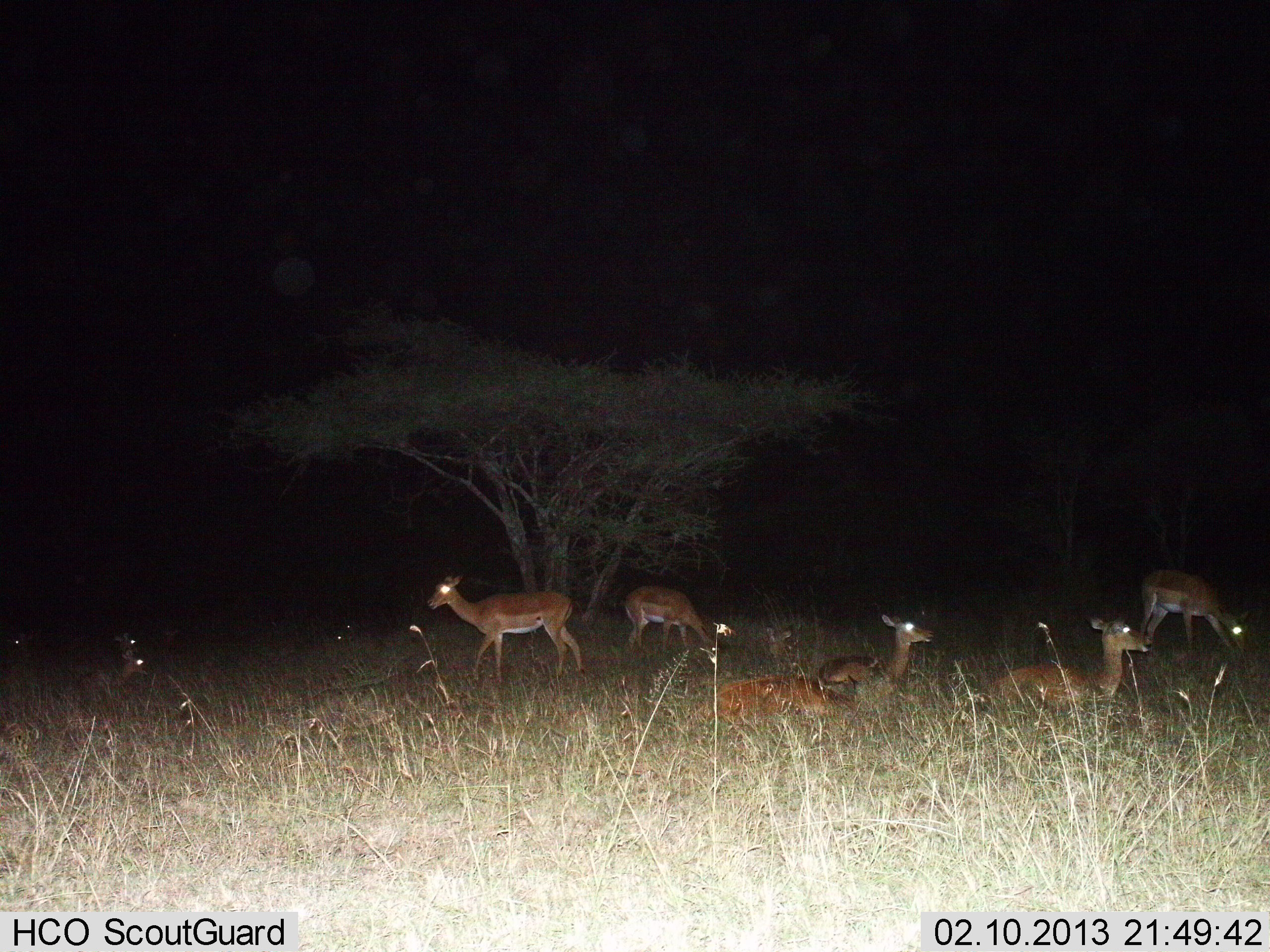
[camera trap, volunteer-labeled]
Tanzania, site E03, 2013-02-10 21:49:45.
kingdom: Animalia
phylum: Chordata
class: Mammalia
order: Artiodactyla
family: Bovidae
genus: Nanger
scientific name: Nanger granti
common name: grant's gazelle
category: gazellegrants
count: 6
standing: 58%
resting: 83%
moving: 17%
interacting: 0%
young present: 0%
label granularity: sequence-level